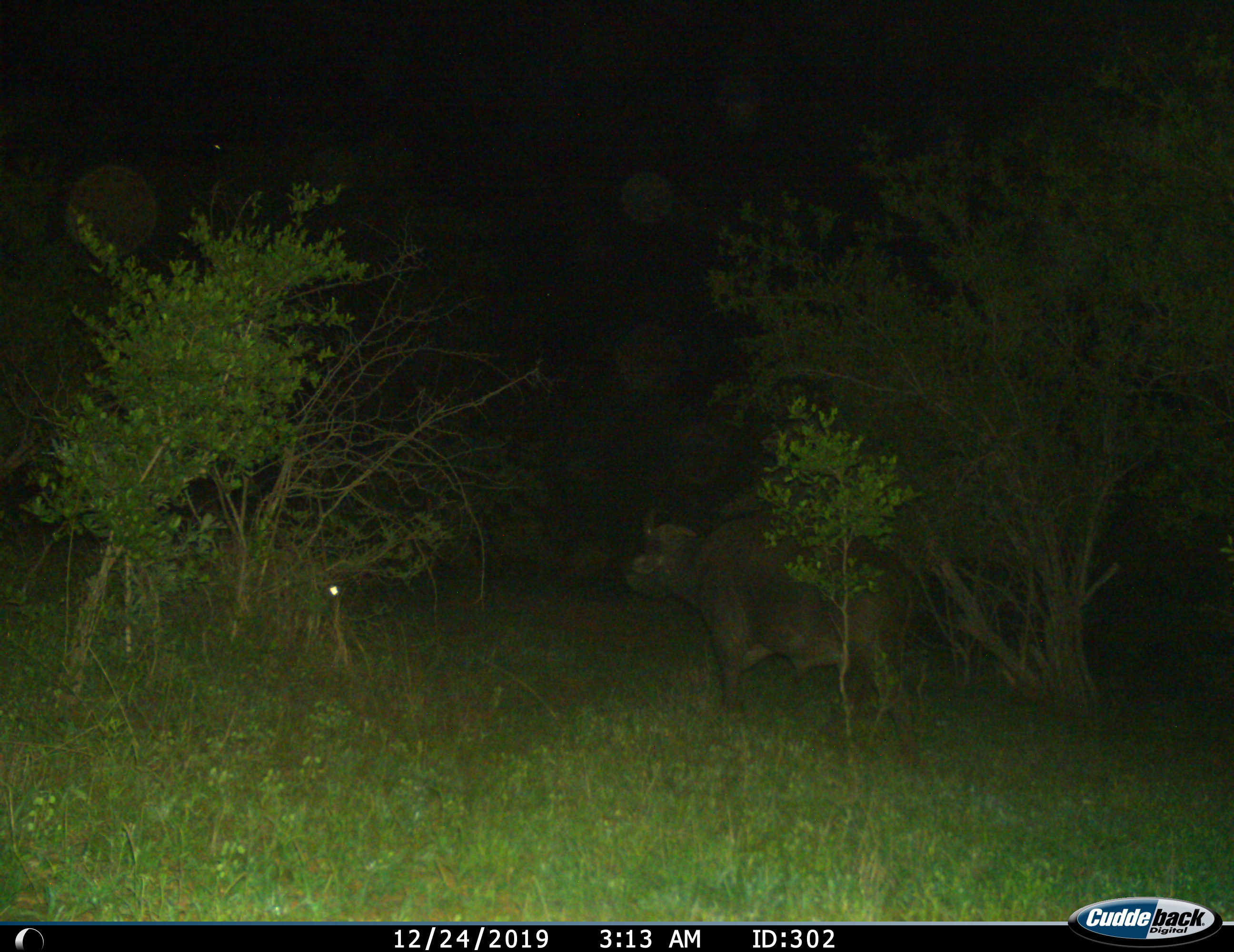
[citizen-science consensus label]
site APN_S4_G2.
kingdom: Animalia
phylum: Chordata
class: Mammalia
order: Artiodactyla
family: Bovidae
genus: Syncerus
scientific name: Syncerus caffer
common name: african buffalo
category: buffalo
Buffalo (african buffalo) (Syncerus caffer), count 1. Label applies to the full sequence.